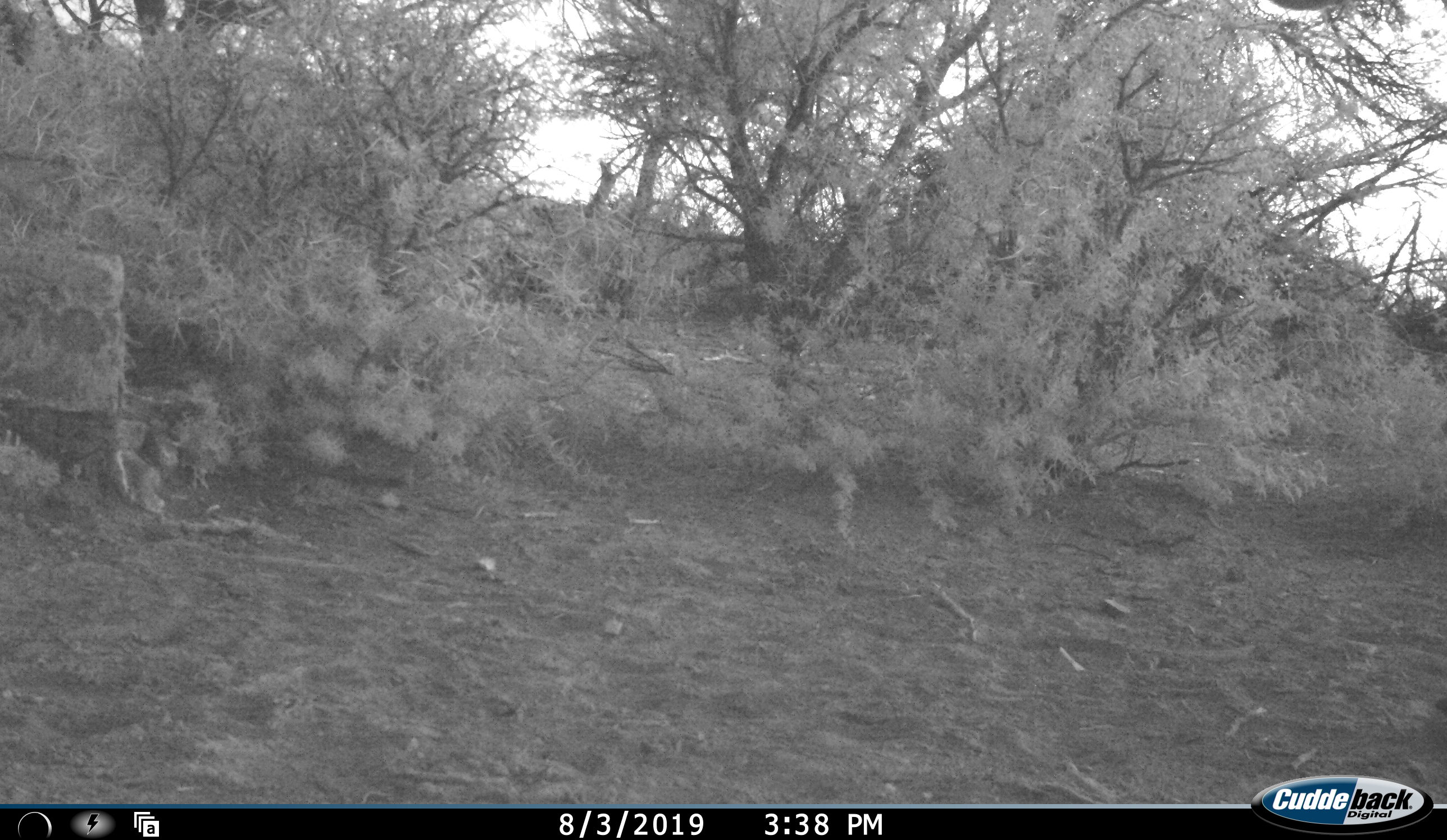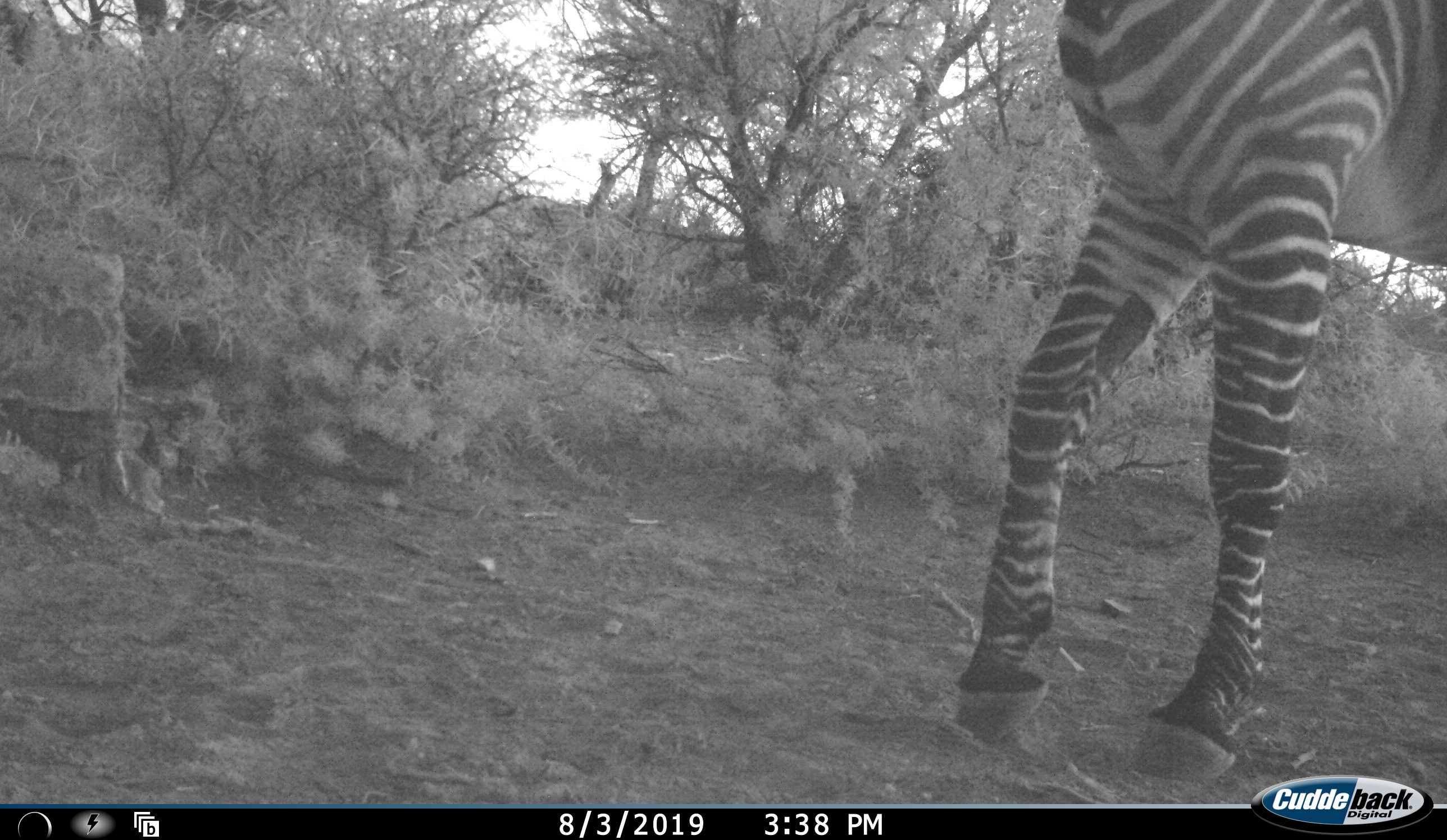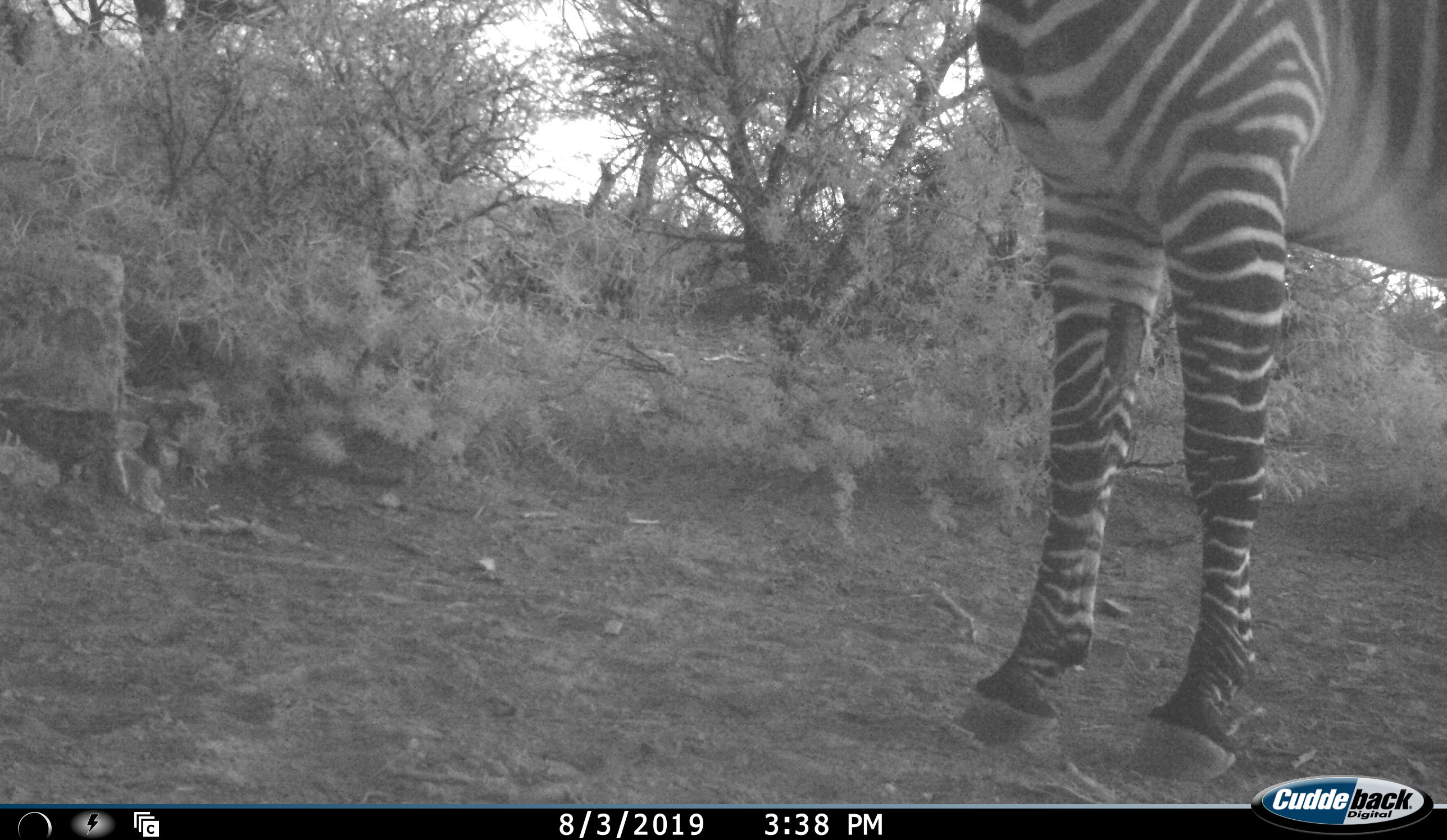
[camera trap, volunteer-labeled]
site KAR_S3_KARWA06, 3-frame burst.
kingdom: Animalia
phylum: Chordata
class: Mammalia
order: Perissodactyla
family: Equidae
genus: Equus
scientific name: Equus zebra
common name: mountain zebra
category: zebramountain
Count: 1.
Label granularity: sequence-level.